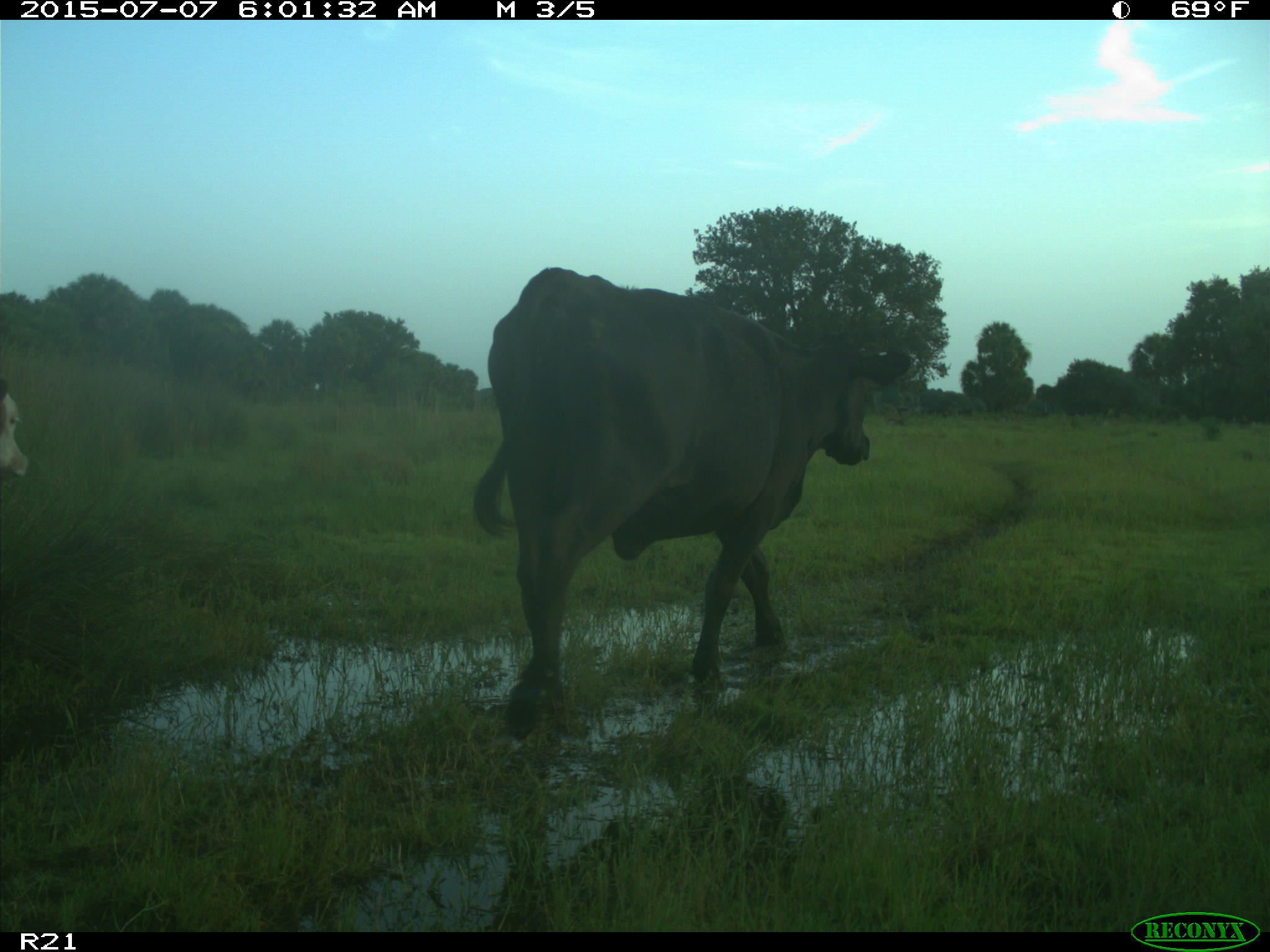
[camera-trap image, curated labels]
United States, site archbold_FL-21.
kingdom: Animalia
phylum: Chordata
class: Mammalia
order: Artiodactyla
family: Bovidae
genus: Bos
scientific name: Bos taurus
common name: domestic cow